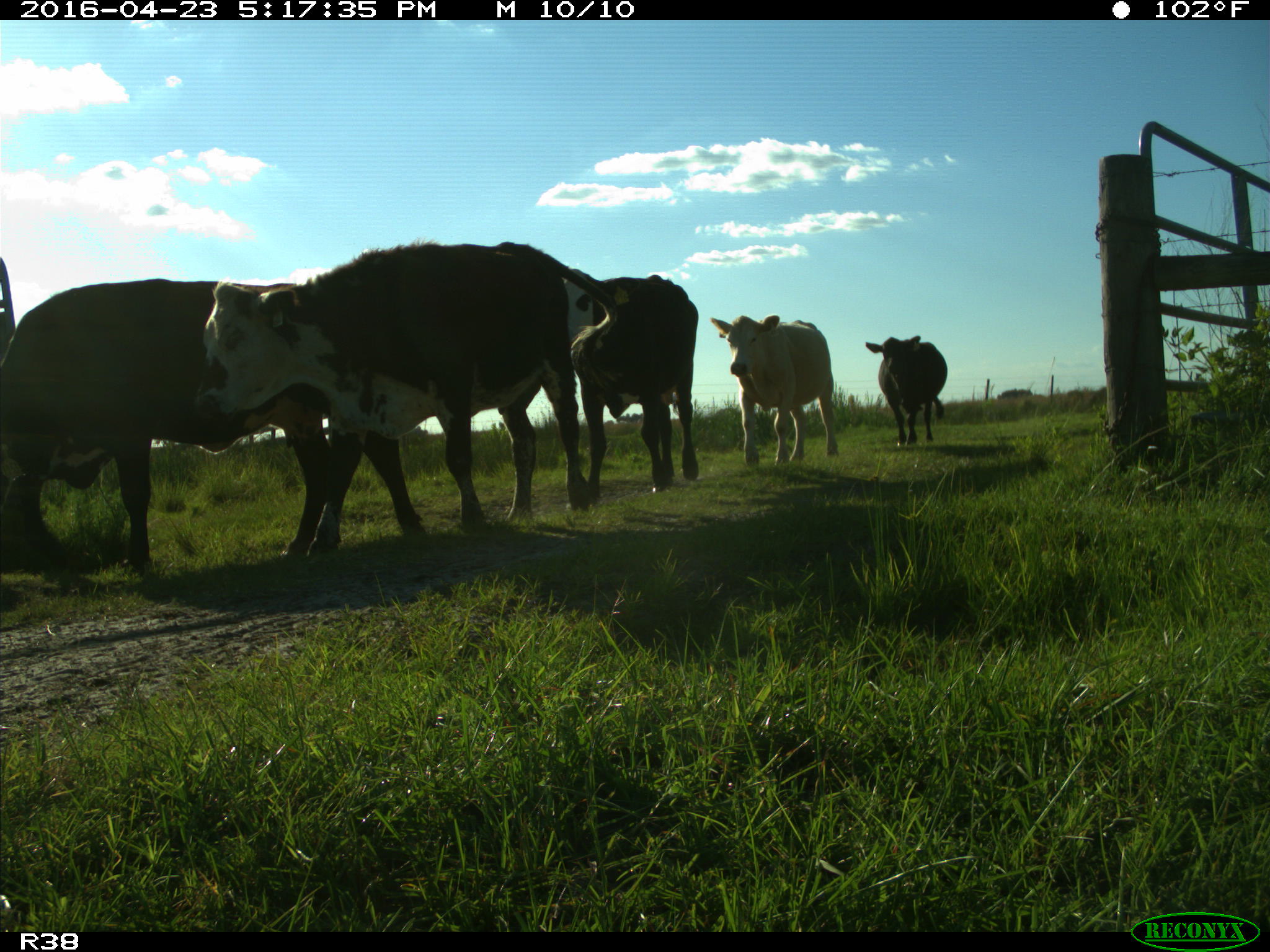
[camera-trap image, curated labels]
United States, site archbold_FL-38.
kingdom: Animalia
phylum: Chordata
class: Mammalia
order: Artiodactyla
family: Bovidae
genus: Bos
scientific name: Bos taurus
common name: domestic cow